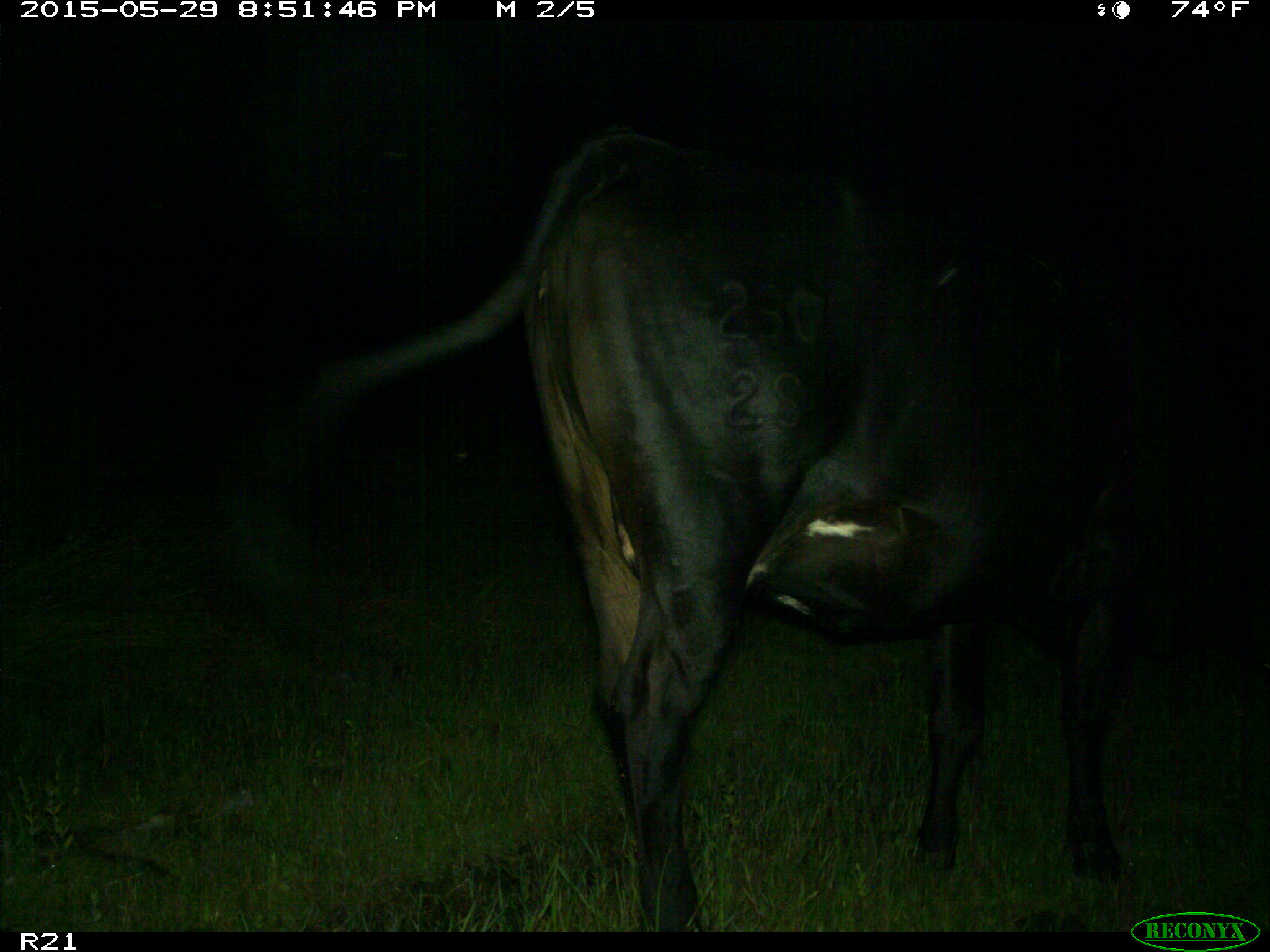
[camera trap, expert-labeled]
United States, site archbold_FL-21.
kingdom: Animalia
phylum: Chordata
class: Mammalia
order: Artiodactyla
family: Bovidae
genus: Bos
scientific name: Bos taurus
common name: domestic cow